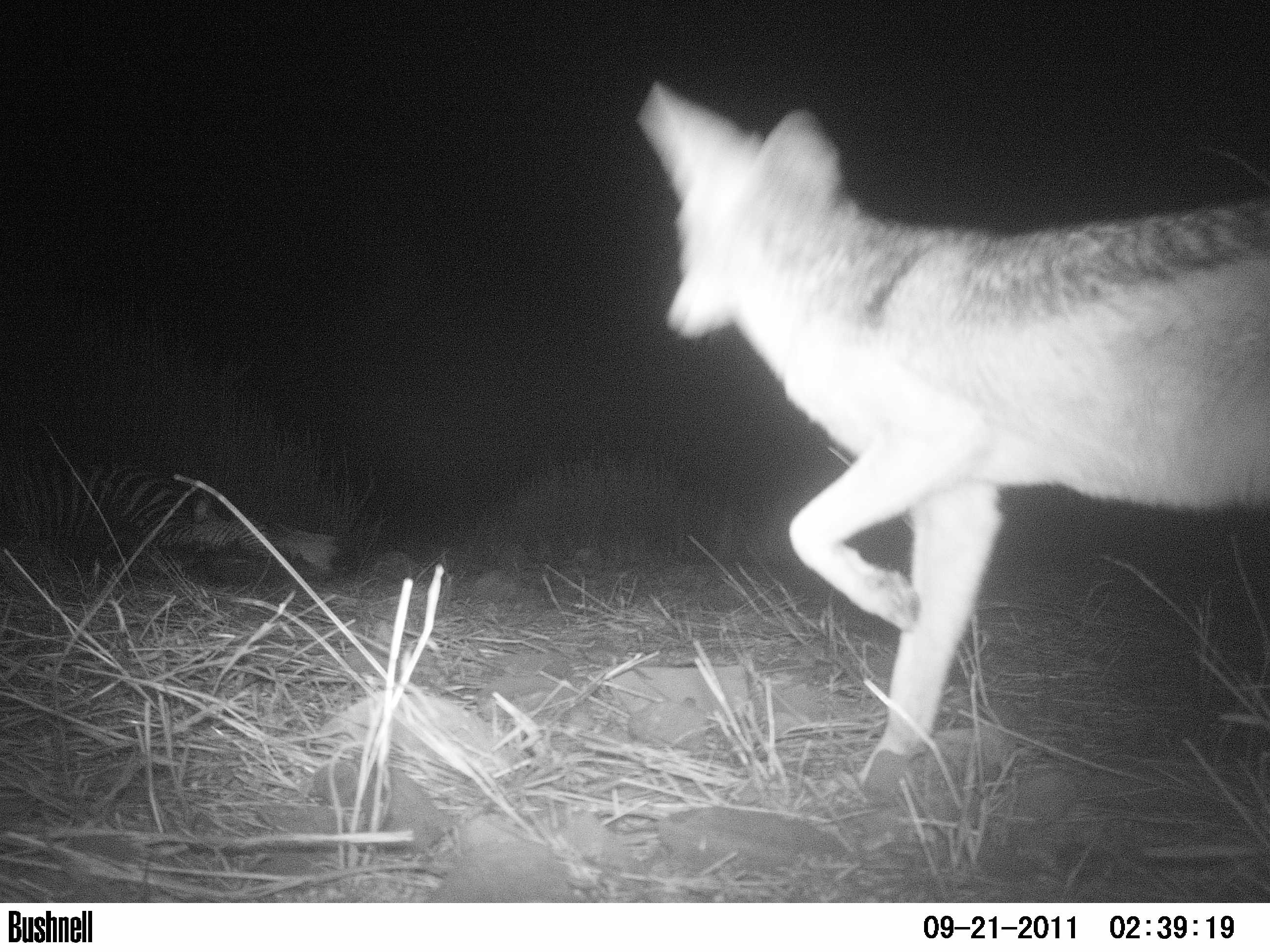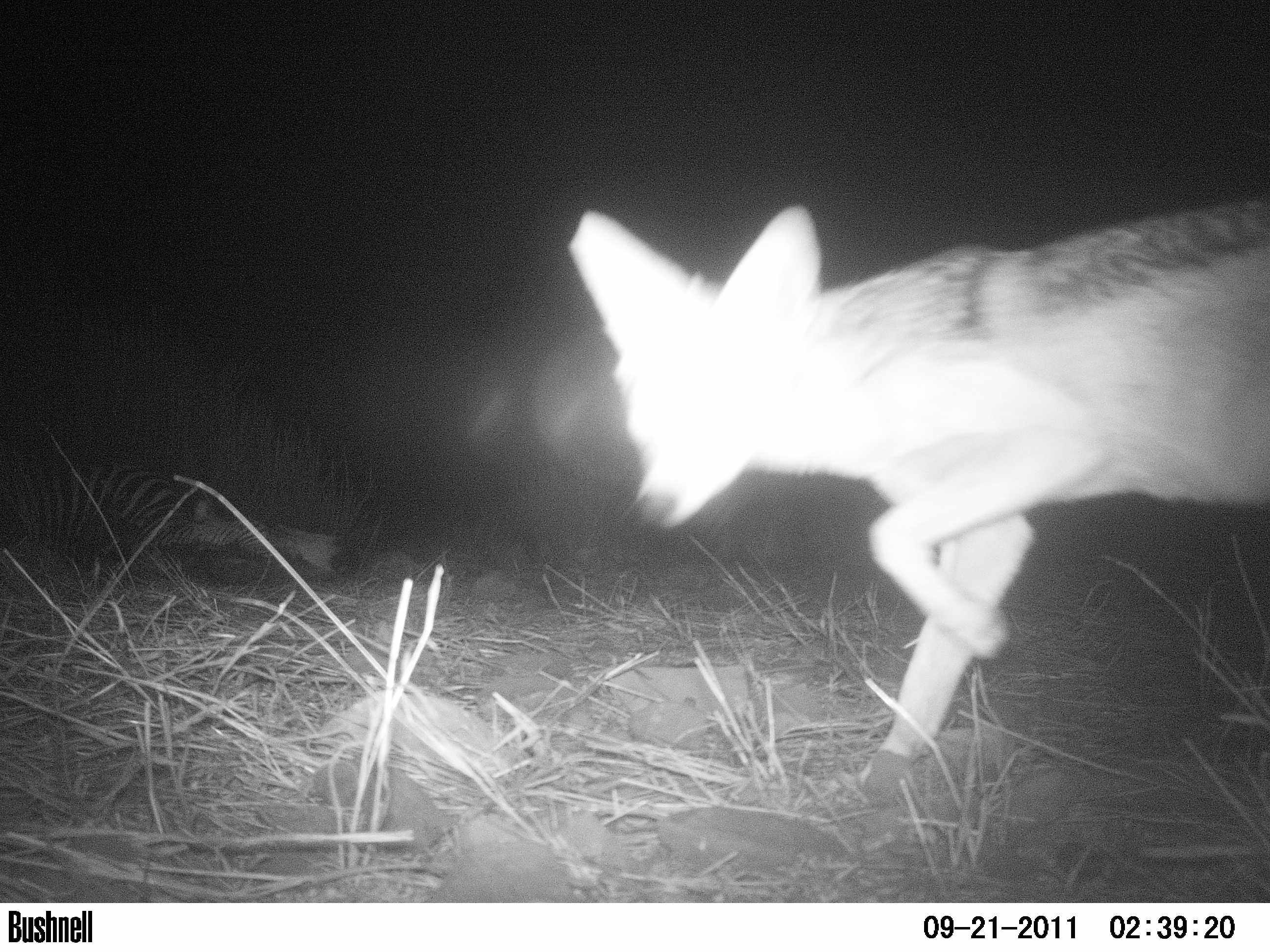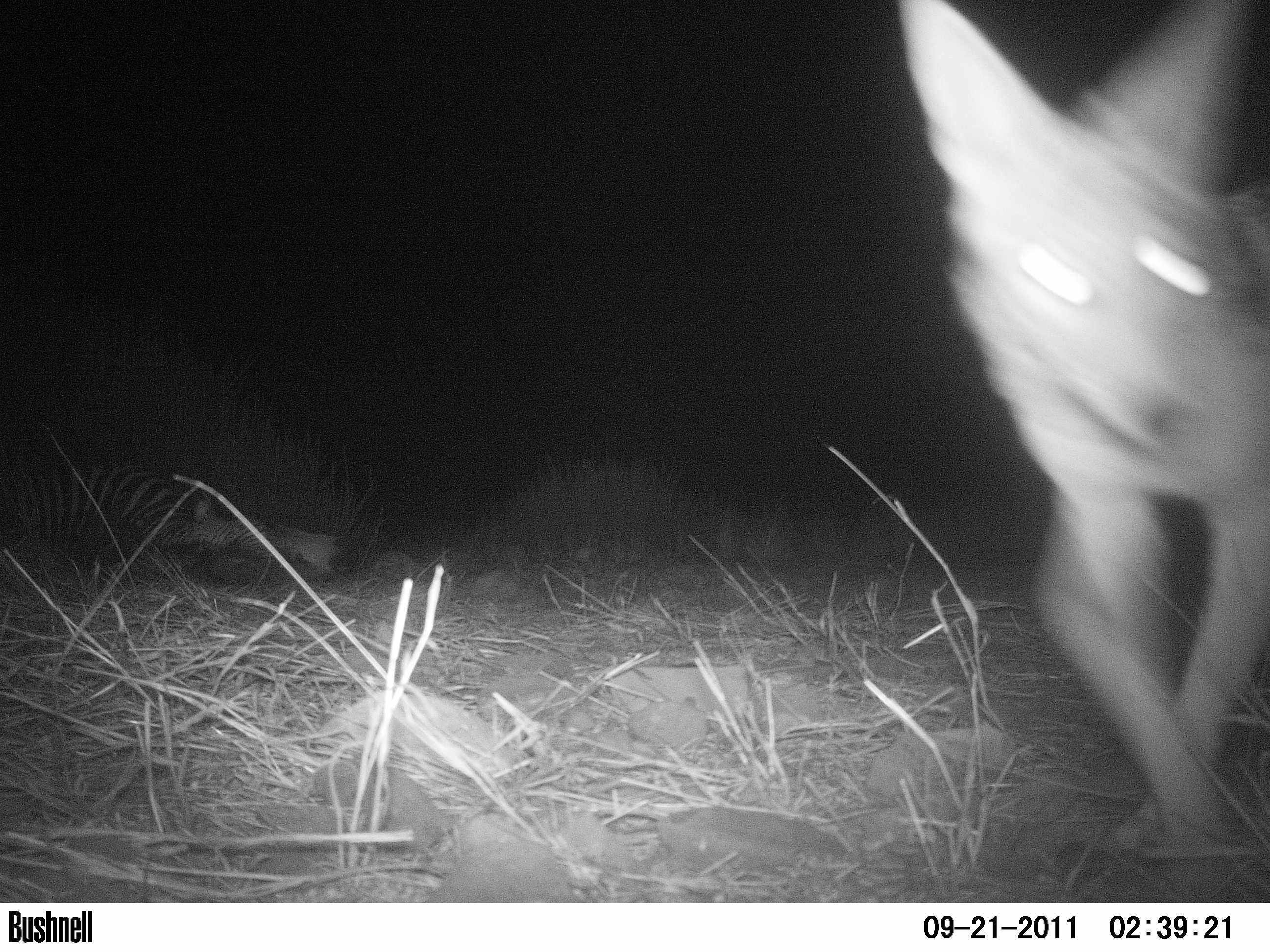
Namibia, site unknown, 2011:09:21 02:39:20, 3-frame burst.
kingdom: Animalia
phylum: Chordata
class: Mammalia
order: Carnivora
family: Canidae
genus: Lupulella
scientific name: Lupulella mesomelas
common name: black-backed jackal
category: canis mesomelas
Canis mesomelas (black-backed jackal) (Lupulella mesomelas).